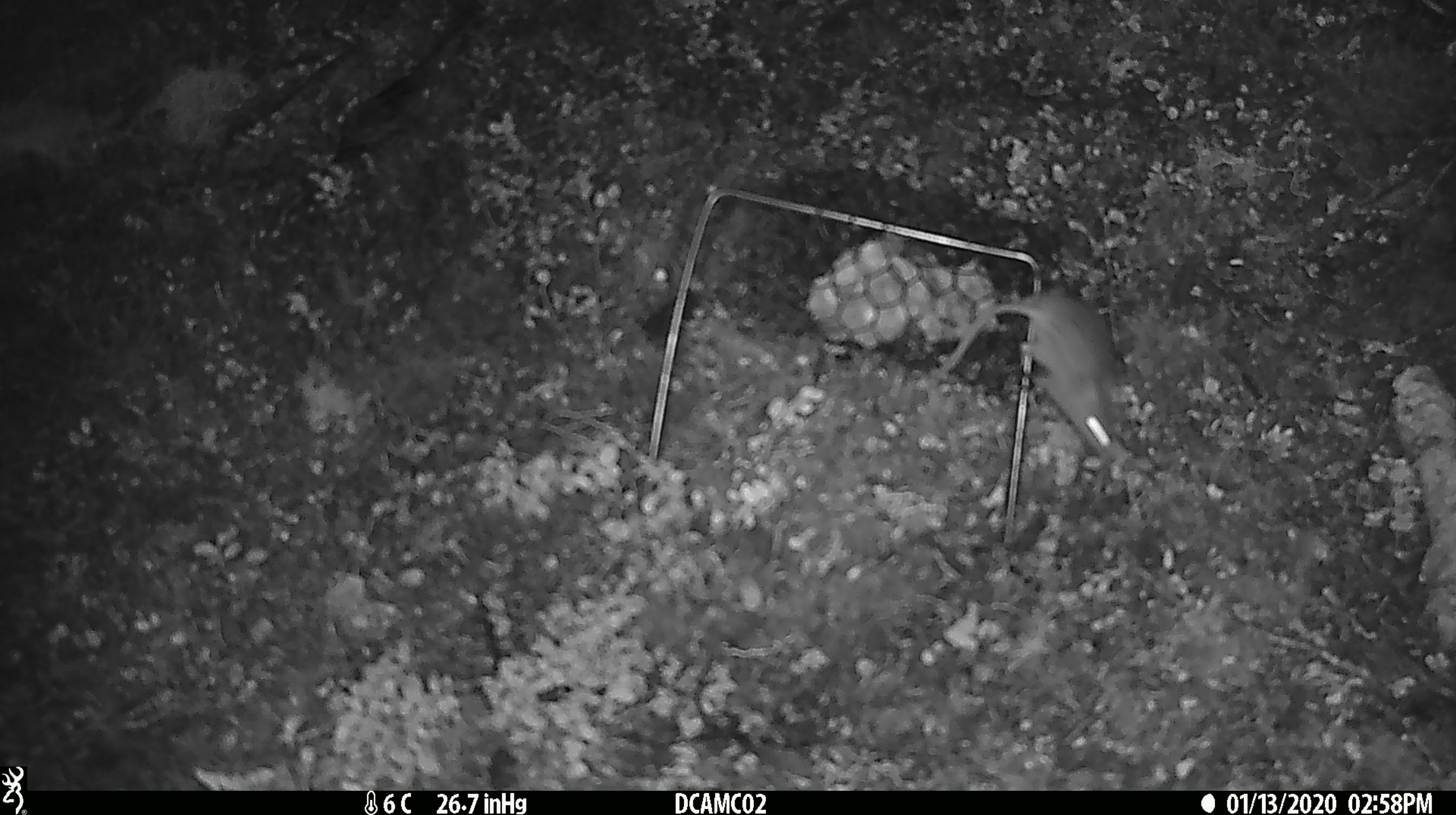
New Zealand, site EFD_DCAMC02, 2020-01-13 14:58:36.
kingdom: Animalia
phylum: Chordata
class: Mammalia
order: Rodentia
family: Muridae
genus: Mus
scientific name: Mus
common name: mouse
Mouse (Mus).